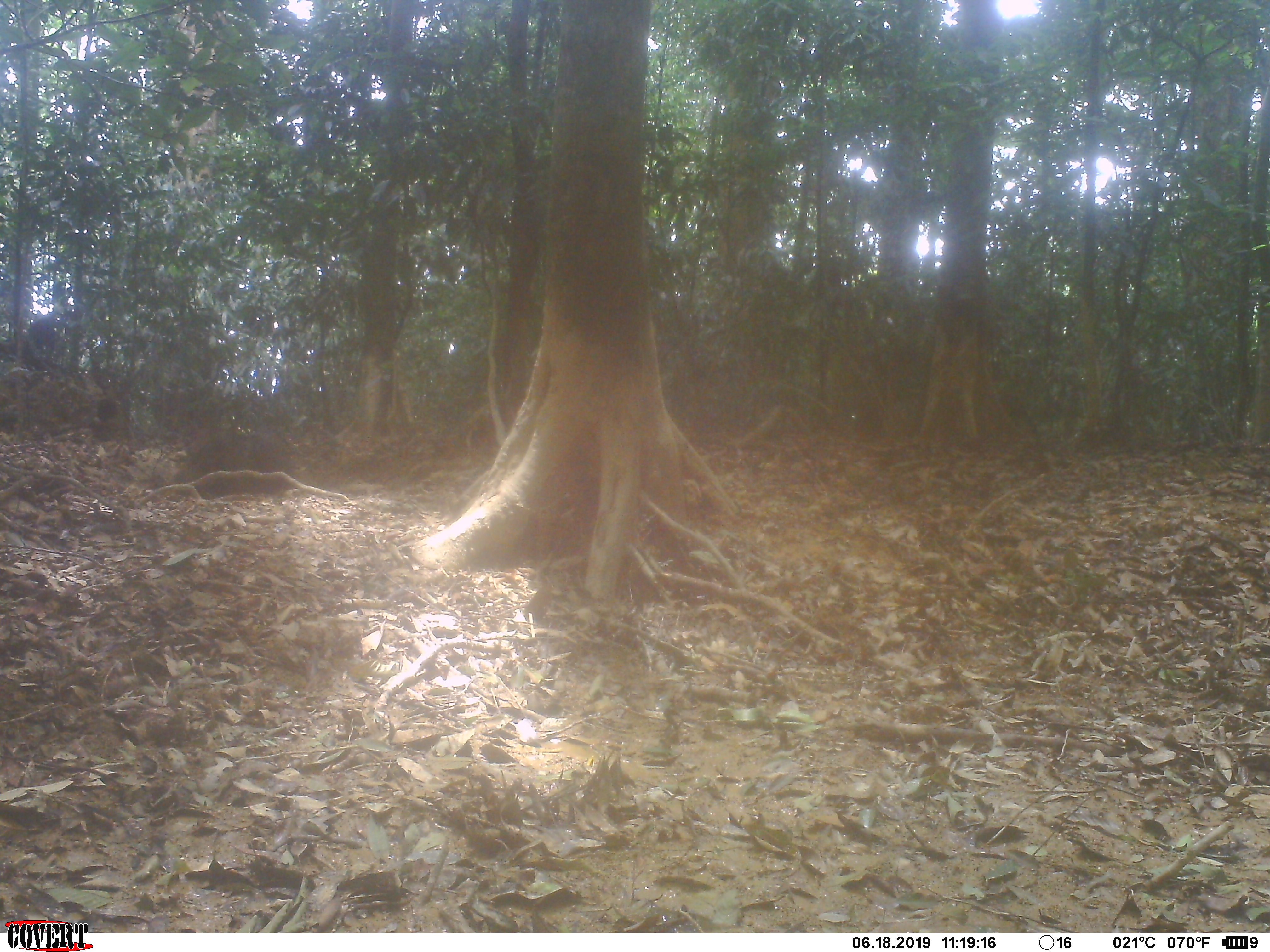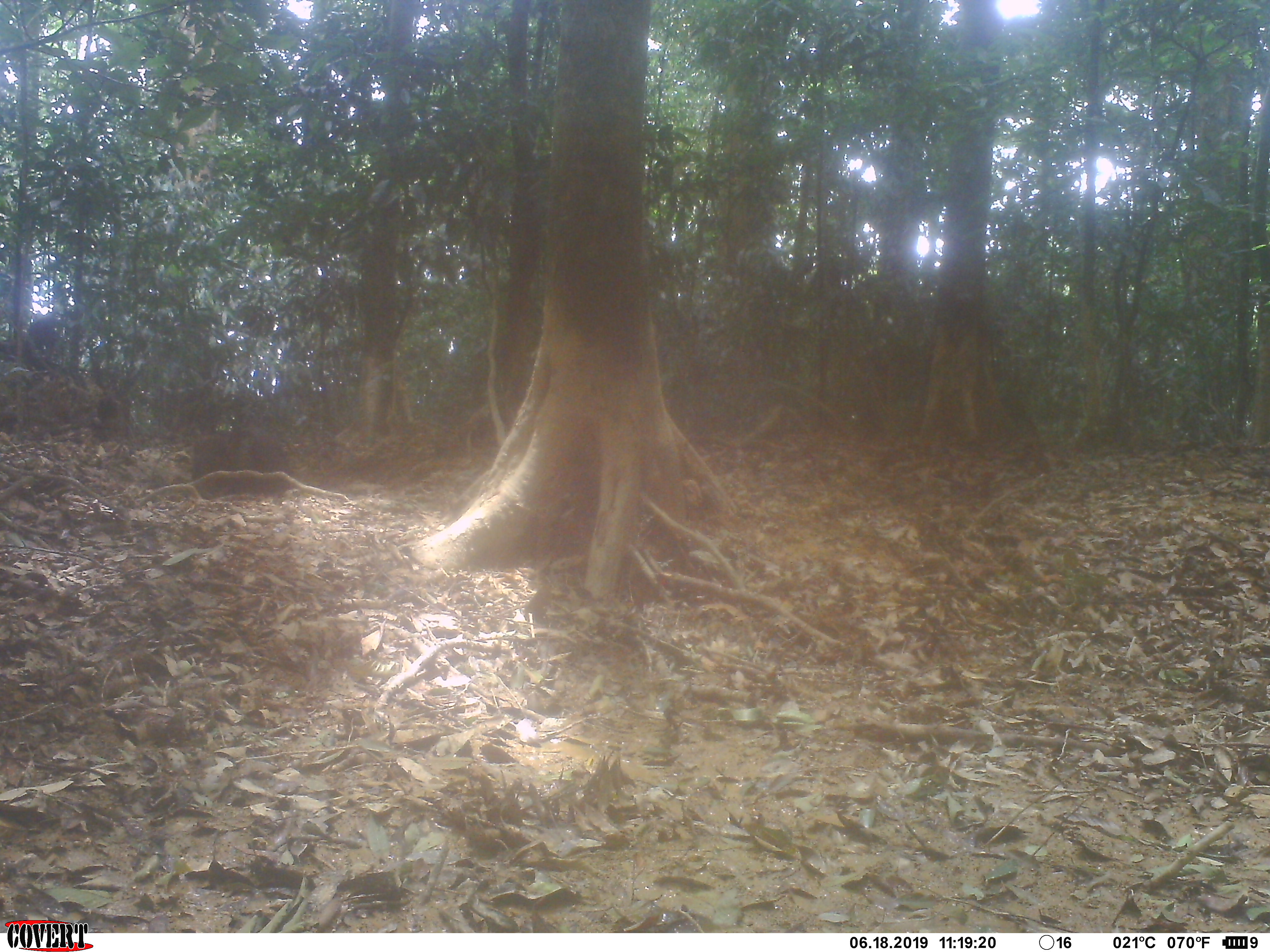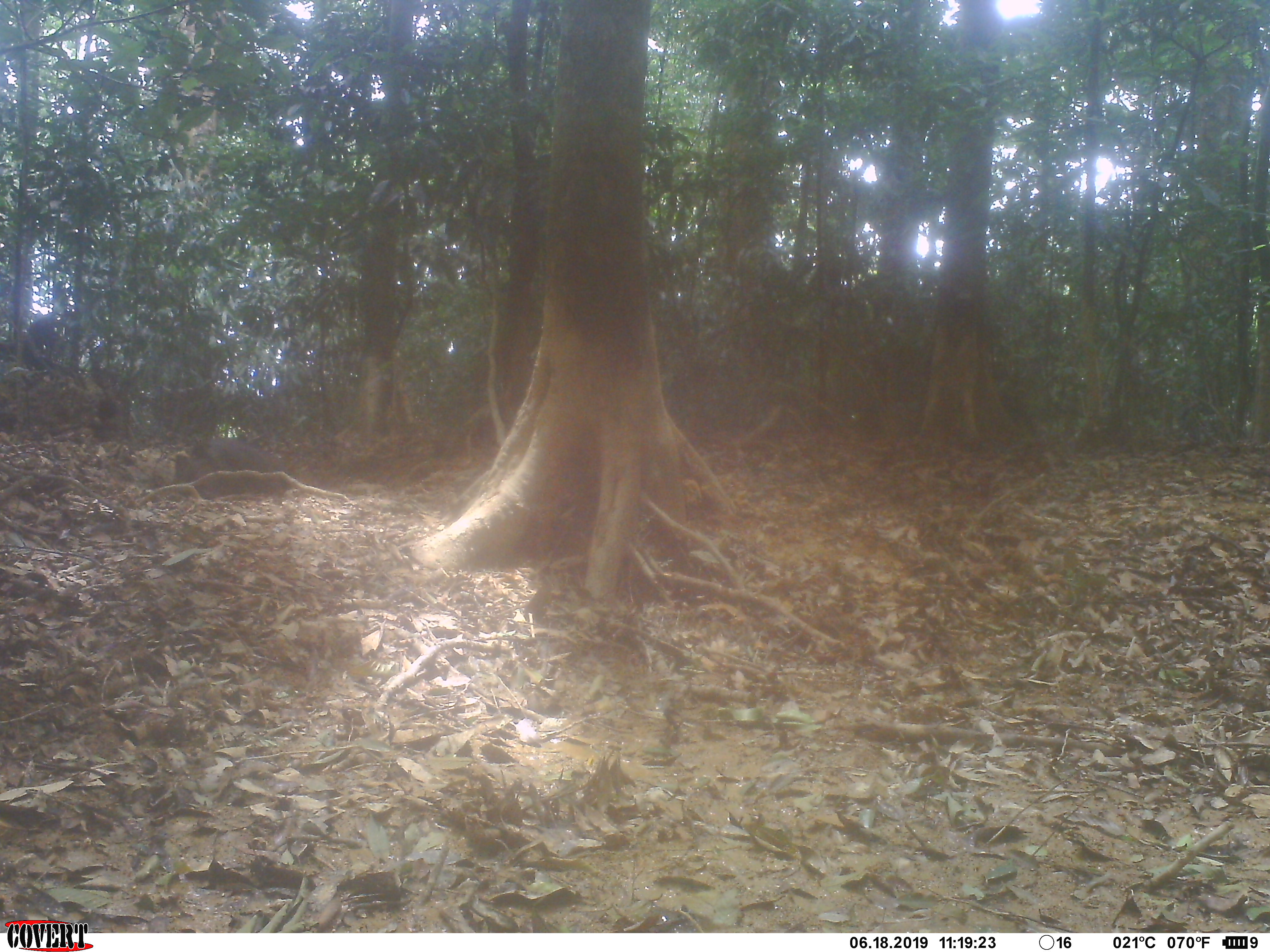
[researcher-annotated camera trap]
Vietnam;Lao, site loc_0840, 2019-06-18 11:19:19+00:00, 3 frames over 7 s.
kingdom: Animalia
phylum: Chordata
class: Mammalia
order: Artiodactyla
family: Suidae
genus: Sus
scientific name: Sus scrofa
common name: eurasian wild pig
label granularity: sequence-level